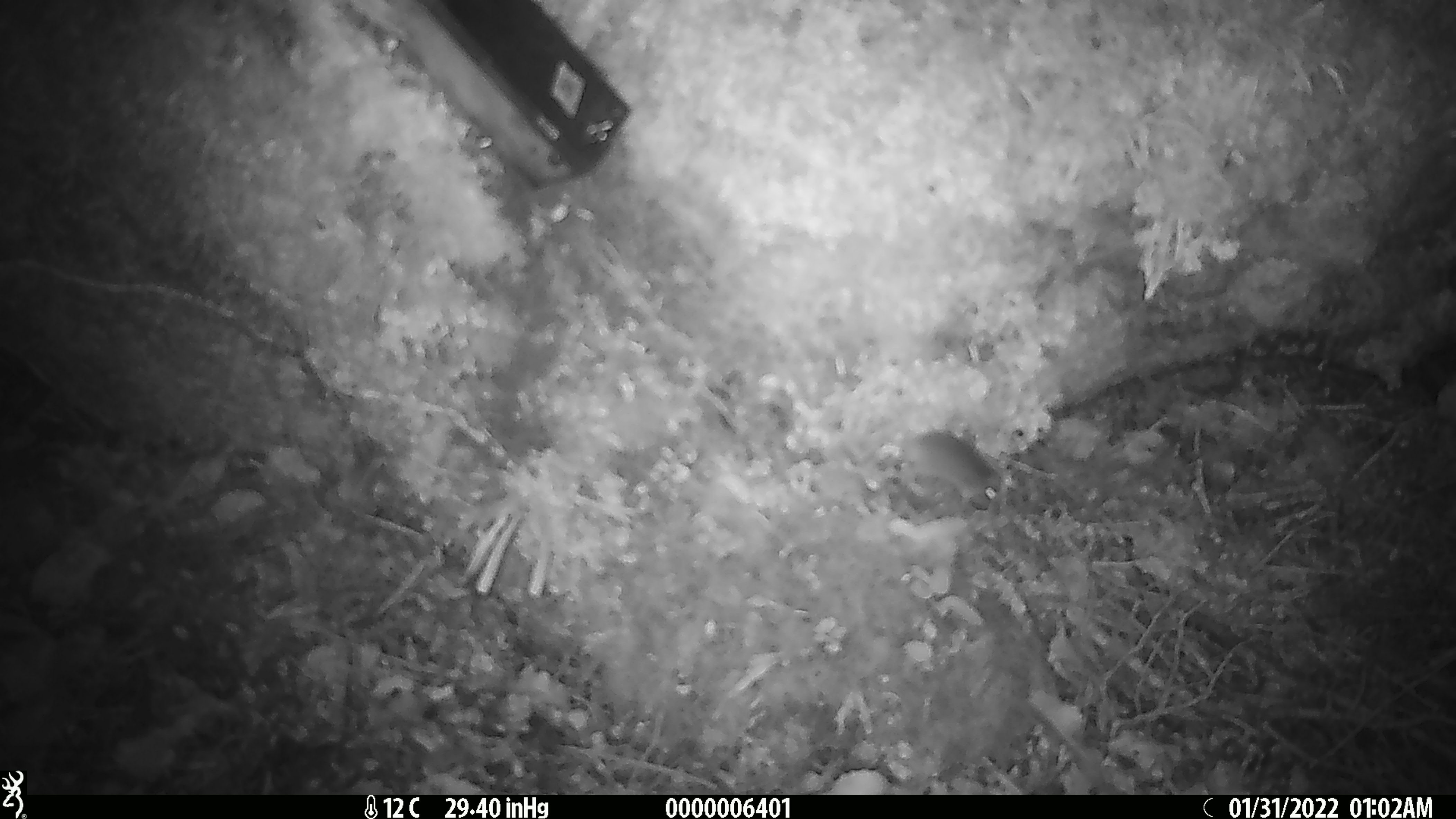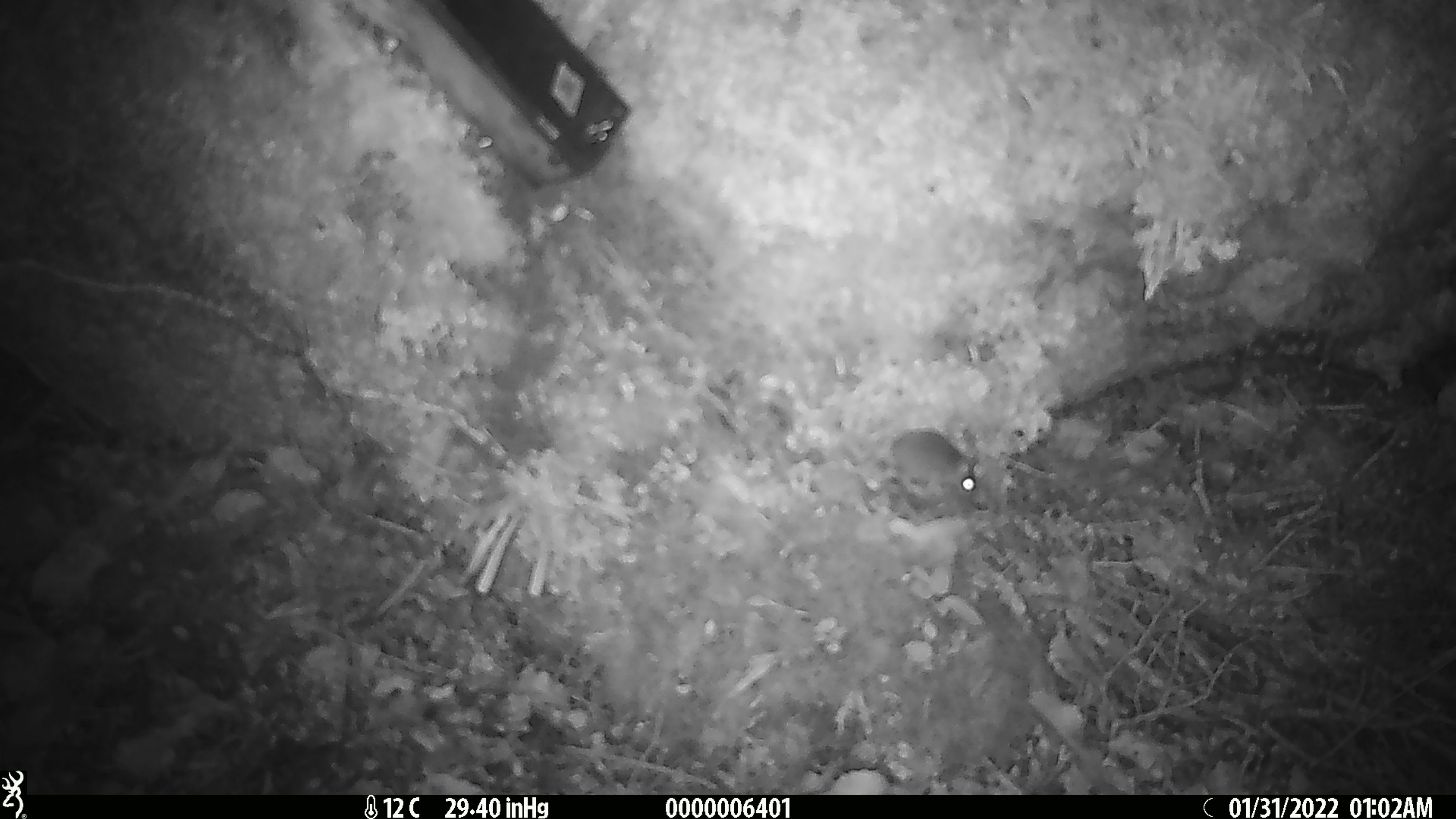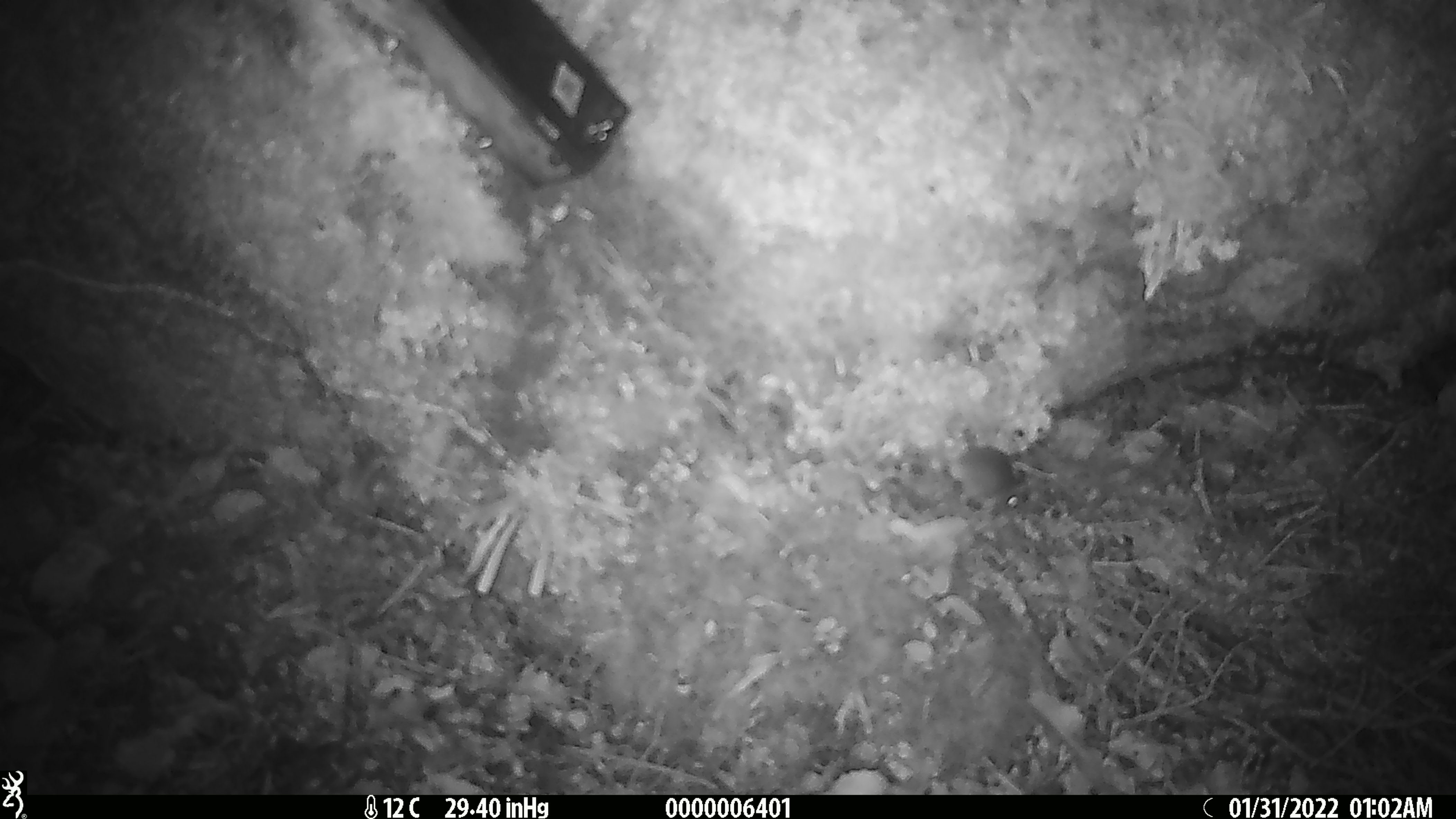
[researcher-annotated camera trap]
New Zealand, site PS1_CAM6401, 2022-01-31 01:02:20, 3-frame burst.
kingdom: Animalia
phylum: Chordata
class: Mammalia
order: Rodentia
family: Muridae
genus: Mus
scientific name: Mus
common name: mouse